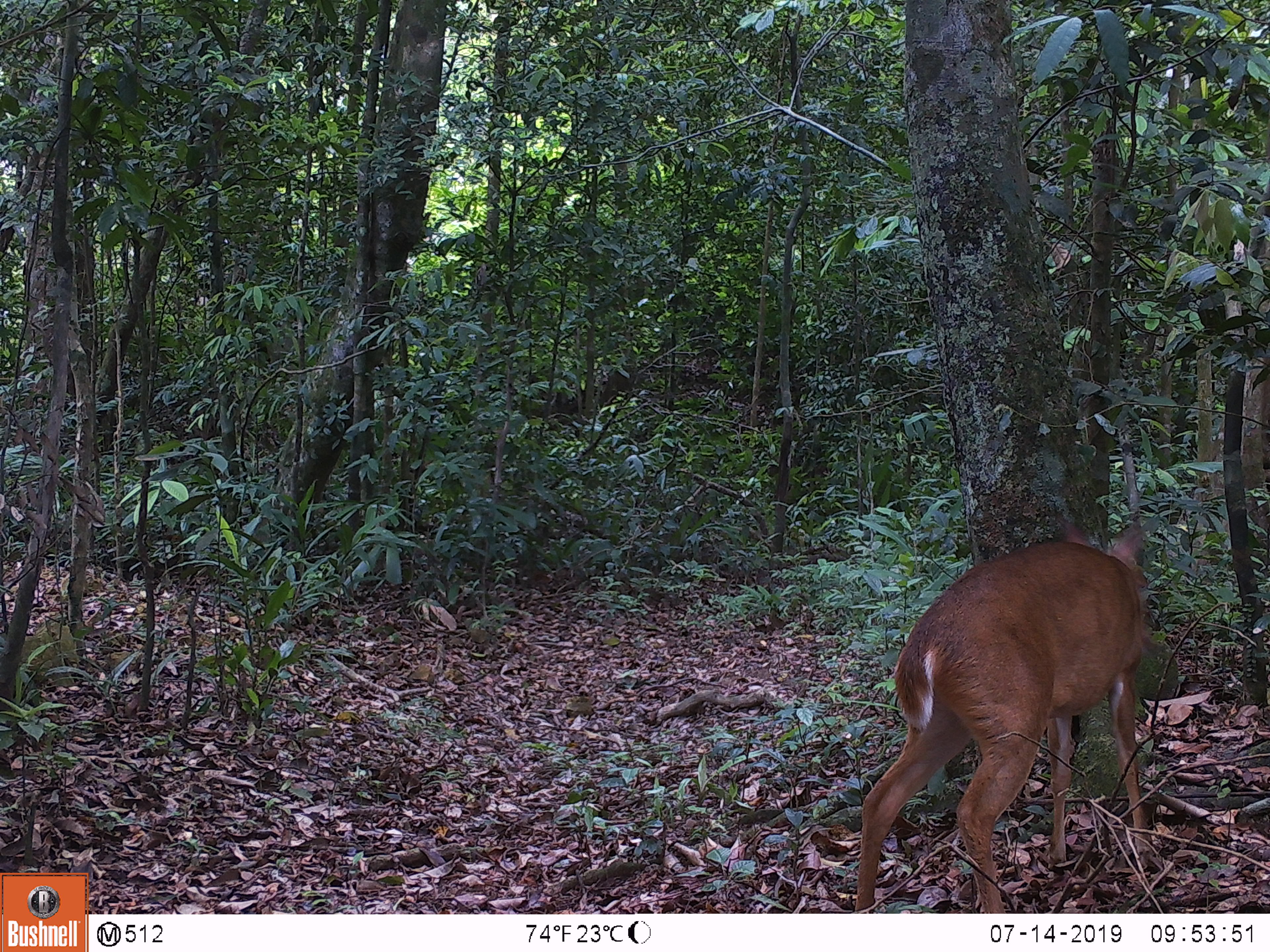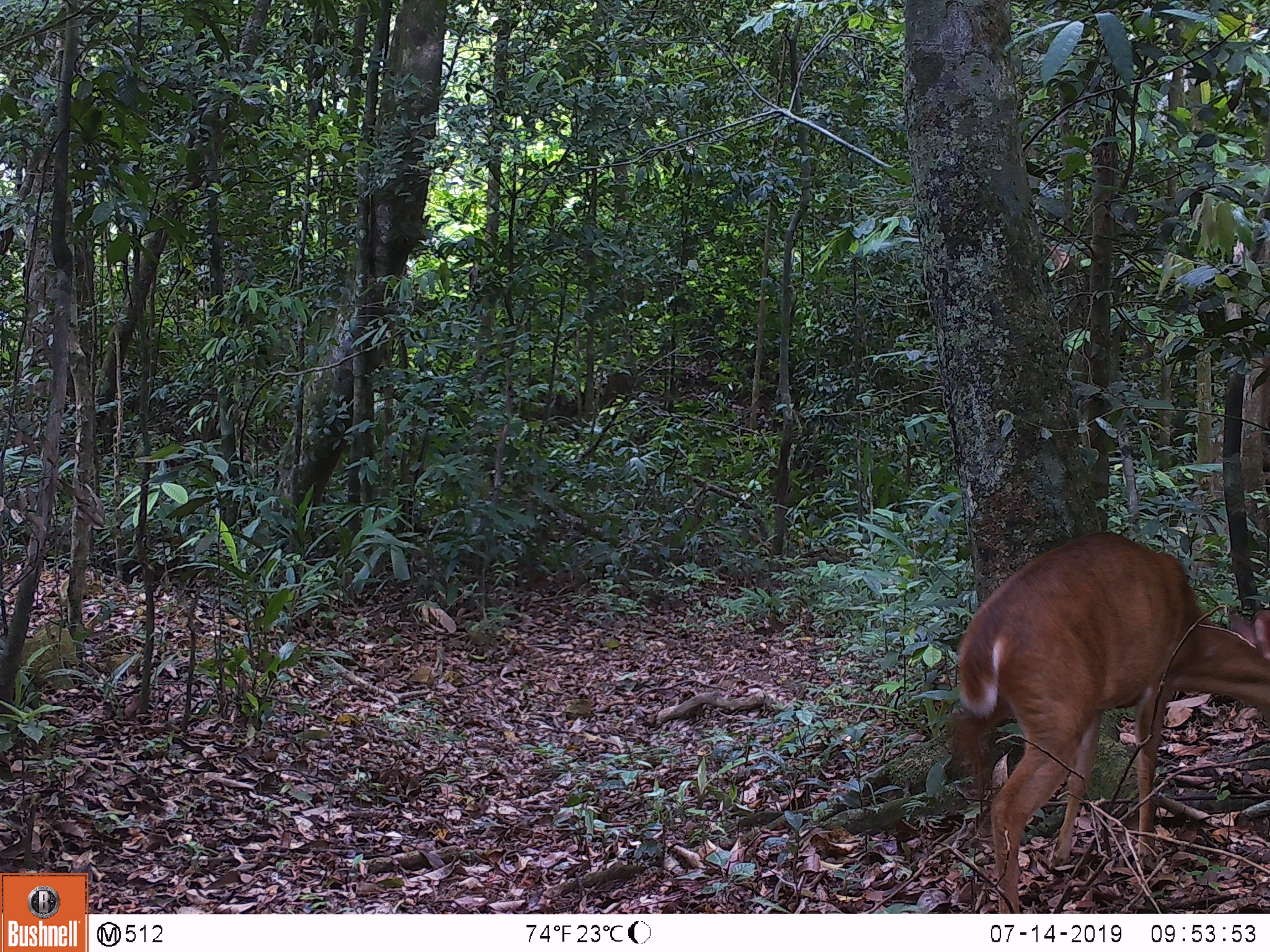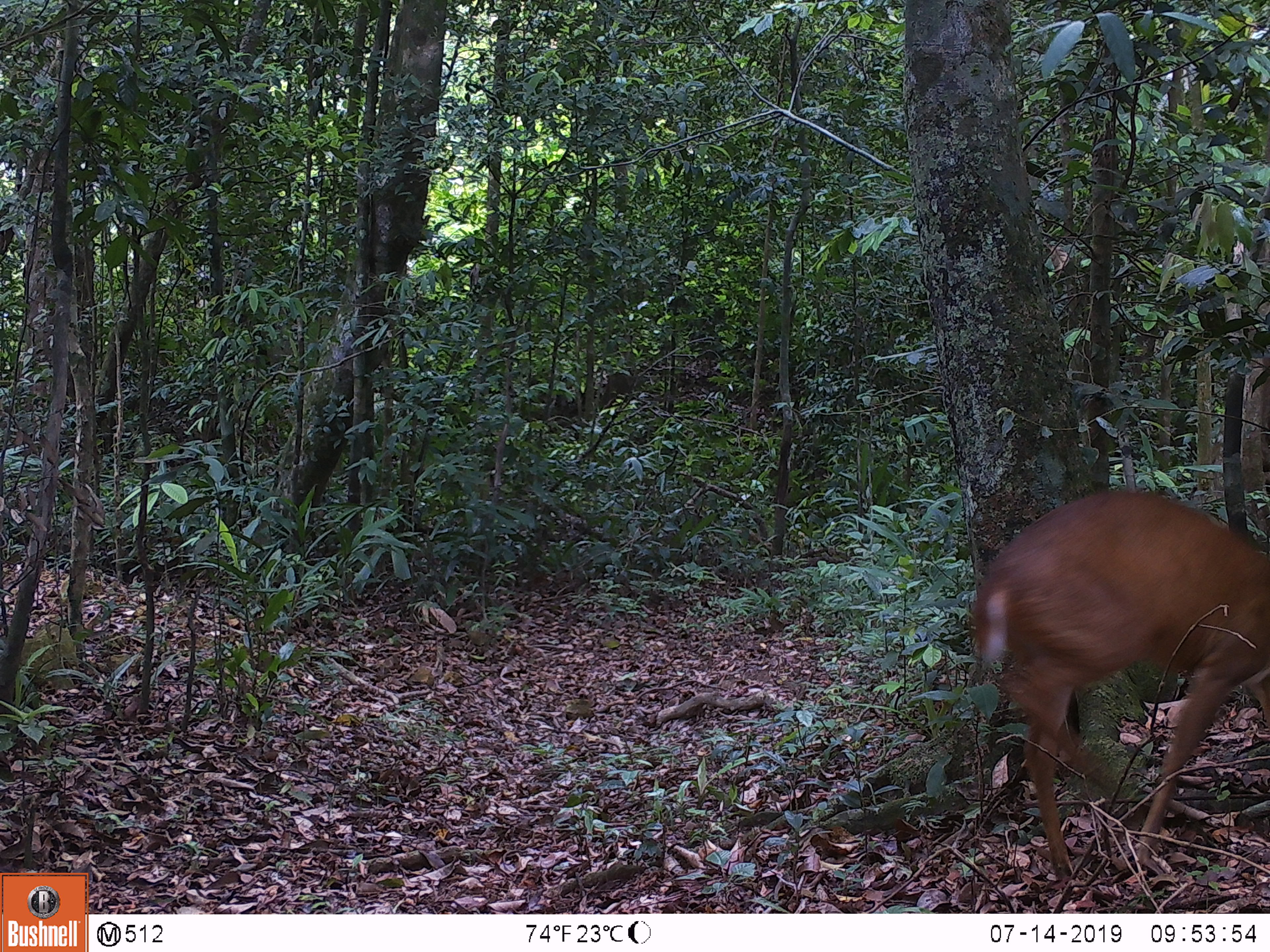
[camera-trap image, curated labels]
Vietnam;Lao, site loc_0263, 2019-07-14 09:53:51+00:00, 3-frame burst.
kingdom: Animalia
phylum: Chordata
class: Mammalia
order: Artiodactyla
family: Cervidae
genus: Muntiacus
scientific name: Muntiacus vuquangensis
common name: large-antlered muntjac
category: large antlered muntjac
Large antlered muntjac (large-antlered muntjac) (Muntiacus vuquangensis). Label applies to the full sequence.